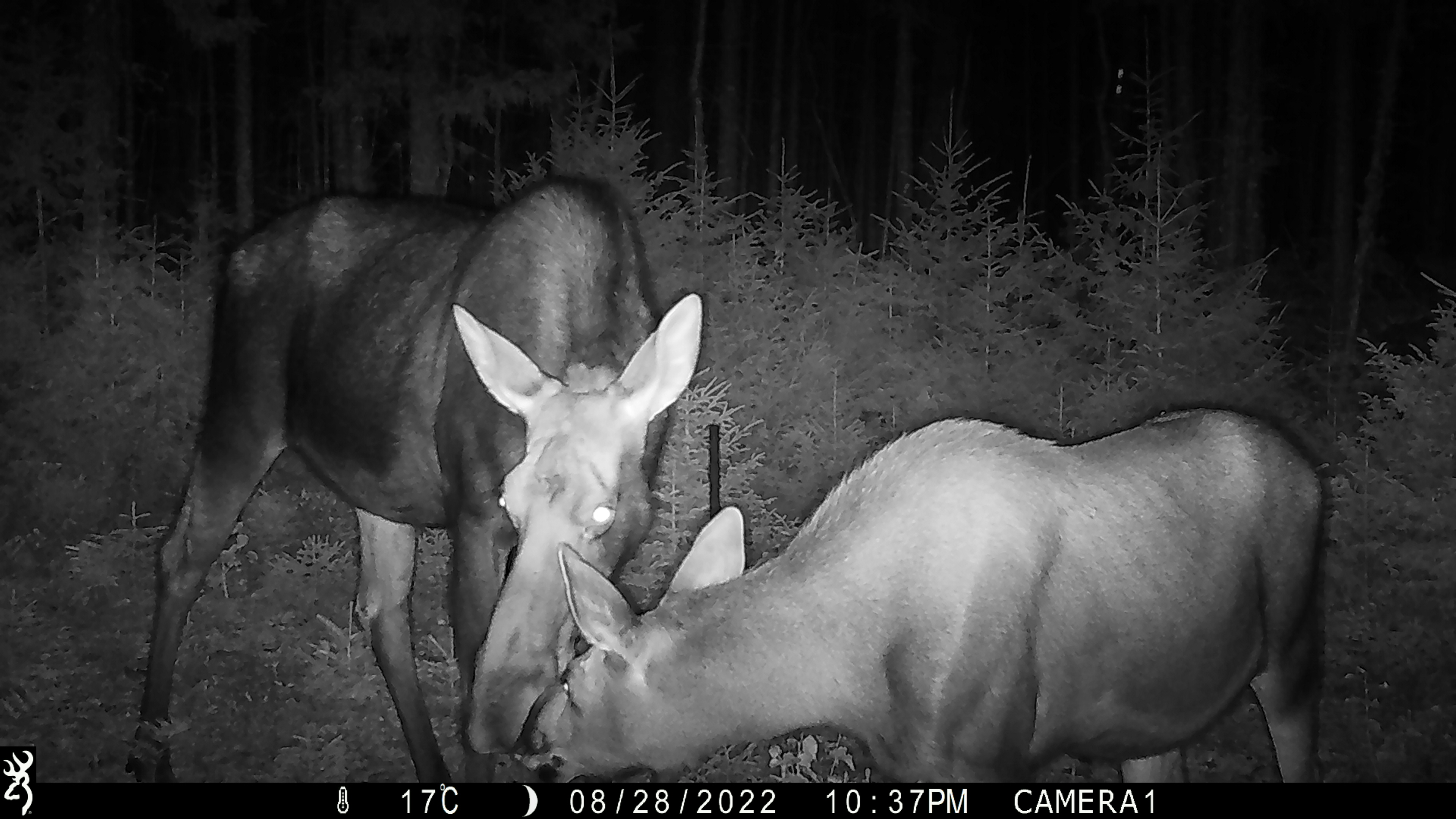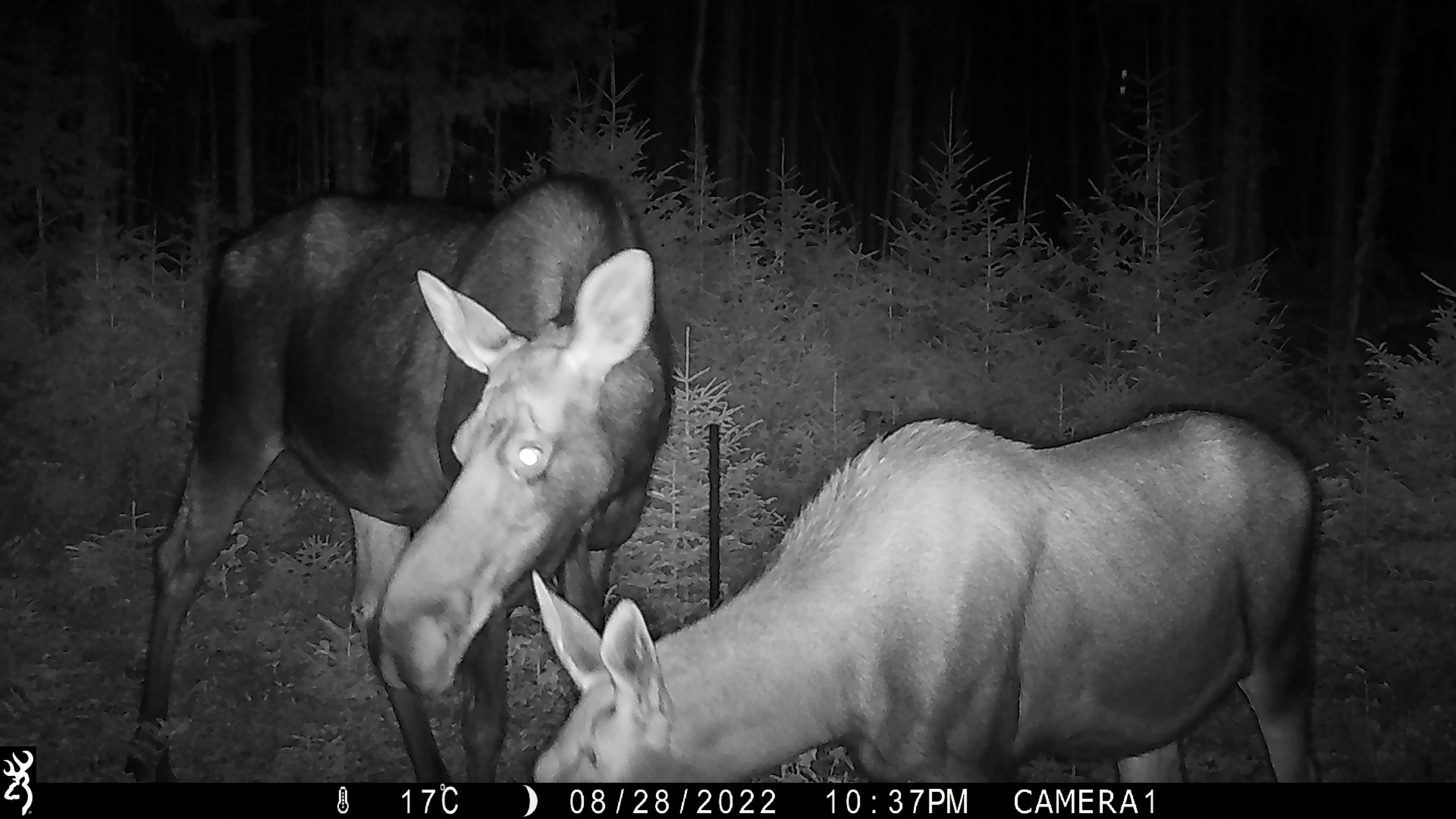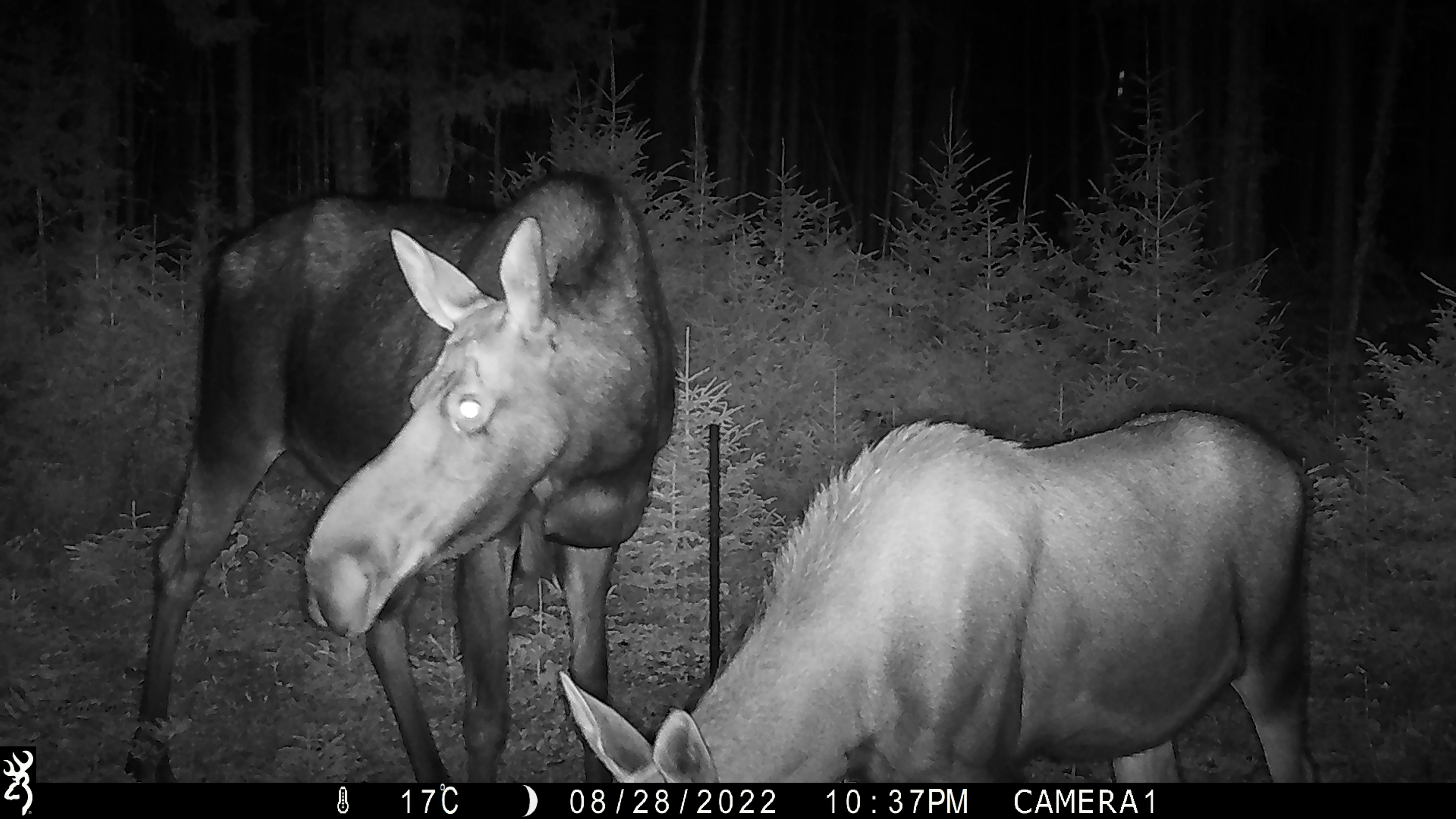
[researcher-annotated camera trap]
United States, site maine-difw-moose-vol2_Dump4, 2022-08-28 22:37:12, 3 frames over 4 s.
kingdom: Animalia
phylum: Chordata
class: Mammalia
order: Artiodactyla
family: Cervidae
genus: Alces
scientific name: Alces alces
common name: moose